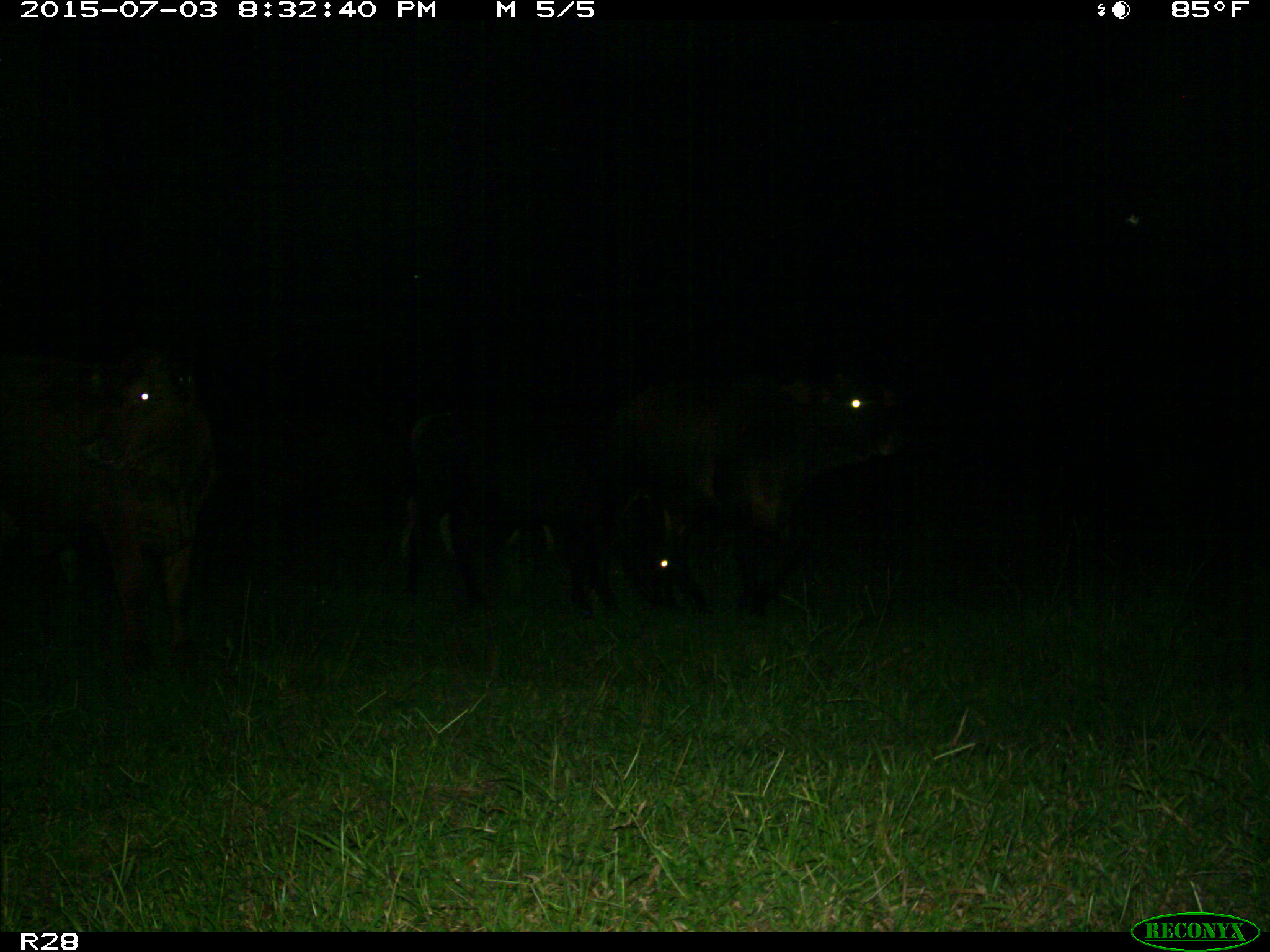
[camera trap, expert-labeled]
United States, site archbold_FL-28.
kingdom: Animalia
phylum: Chordata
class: Mammalia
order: Artiodactyla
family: Bovidae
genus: Bos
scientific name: Bos taurus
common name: domestic cow